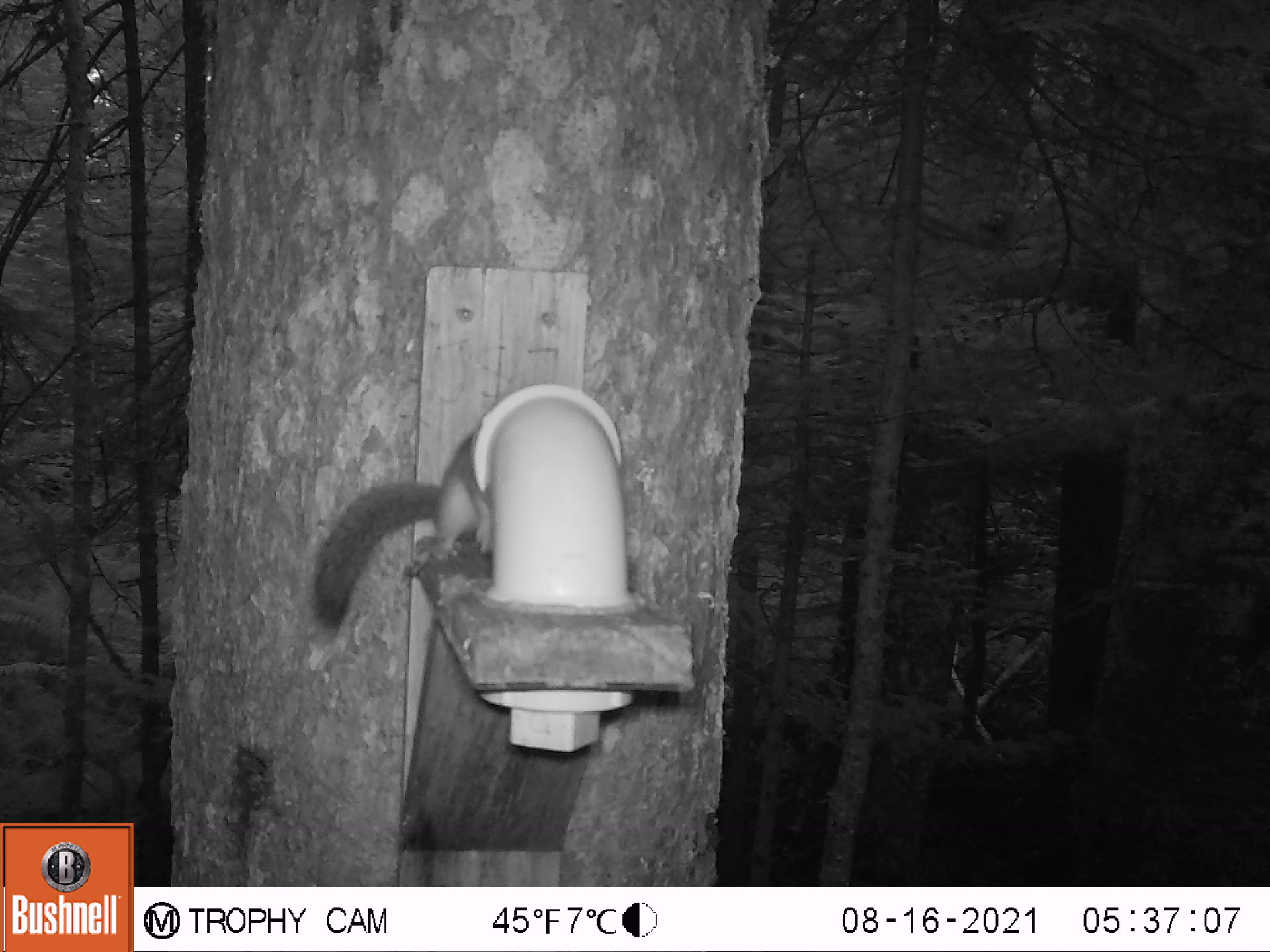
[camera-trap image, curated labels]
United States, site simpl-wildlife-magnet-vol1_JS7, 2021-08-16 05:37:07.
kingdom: Animalia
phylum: Chordata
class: Mammalia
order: Rodentia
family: Sciuridae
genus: Tamiasciurus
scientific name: Tamiasciurus hudsonicus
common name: red squirrel